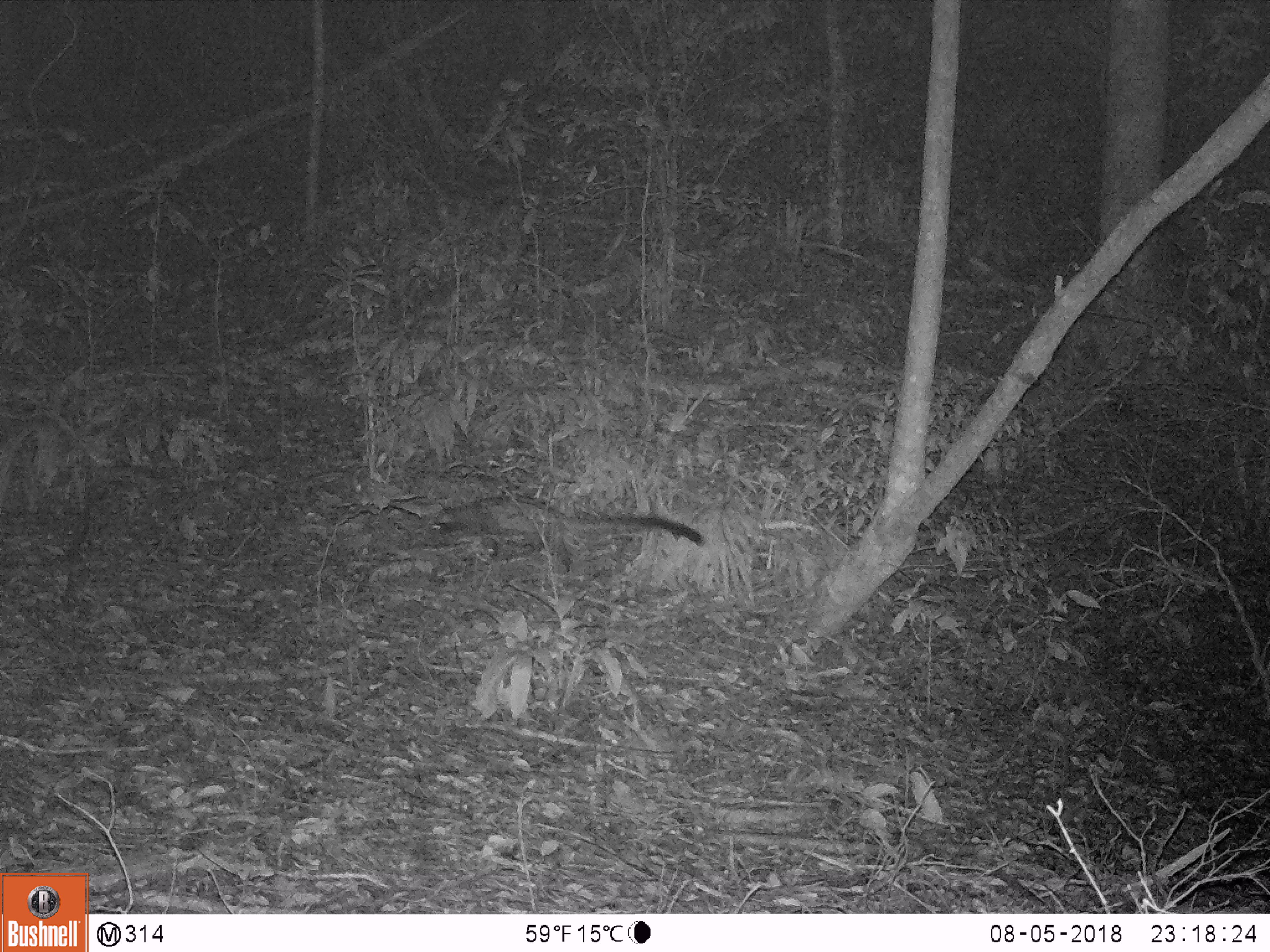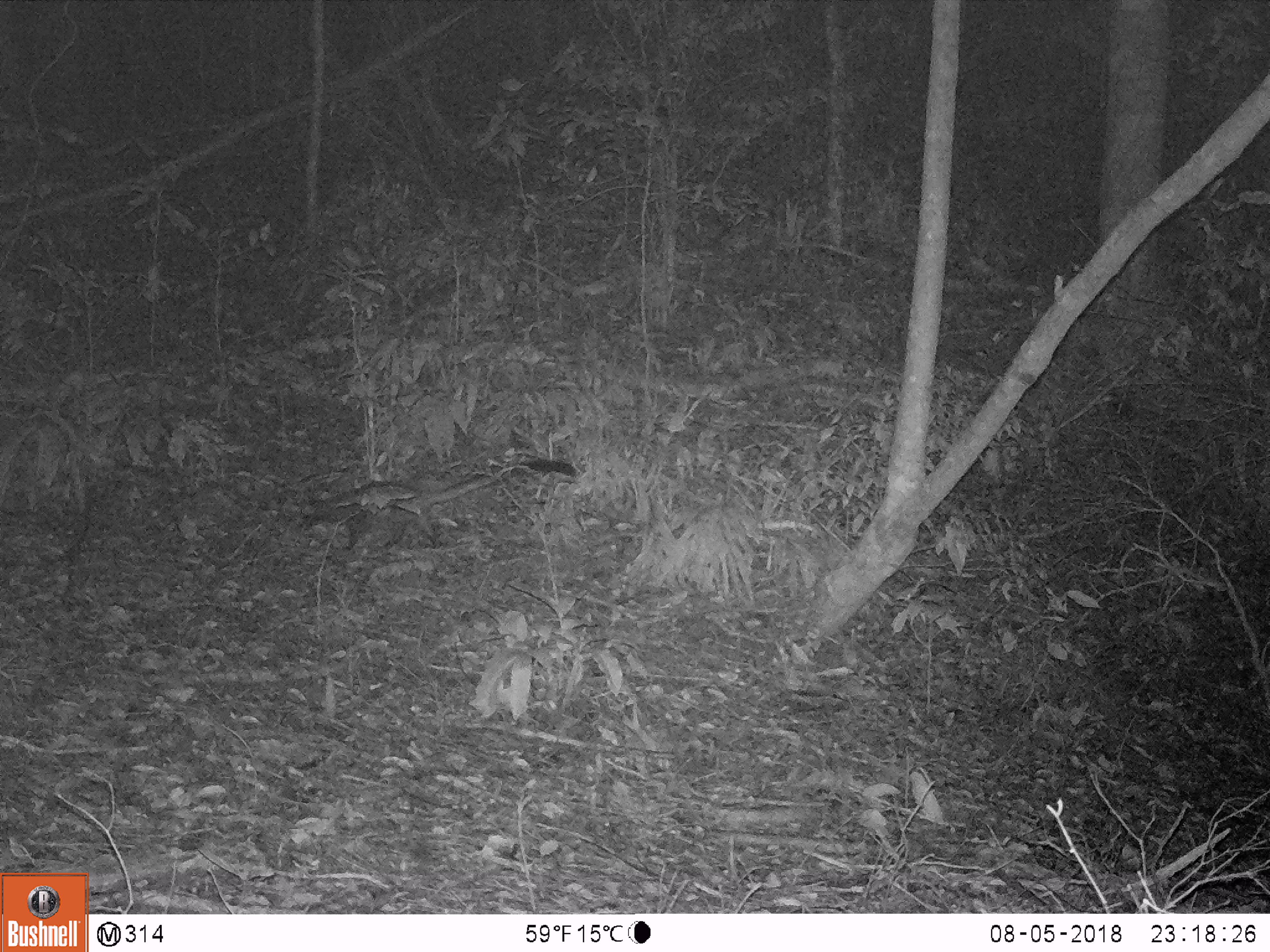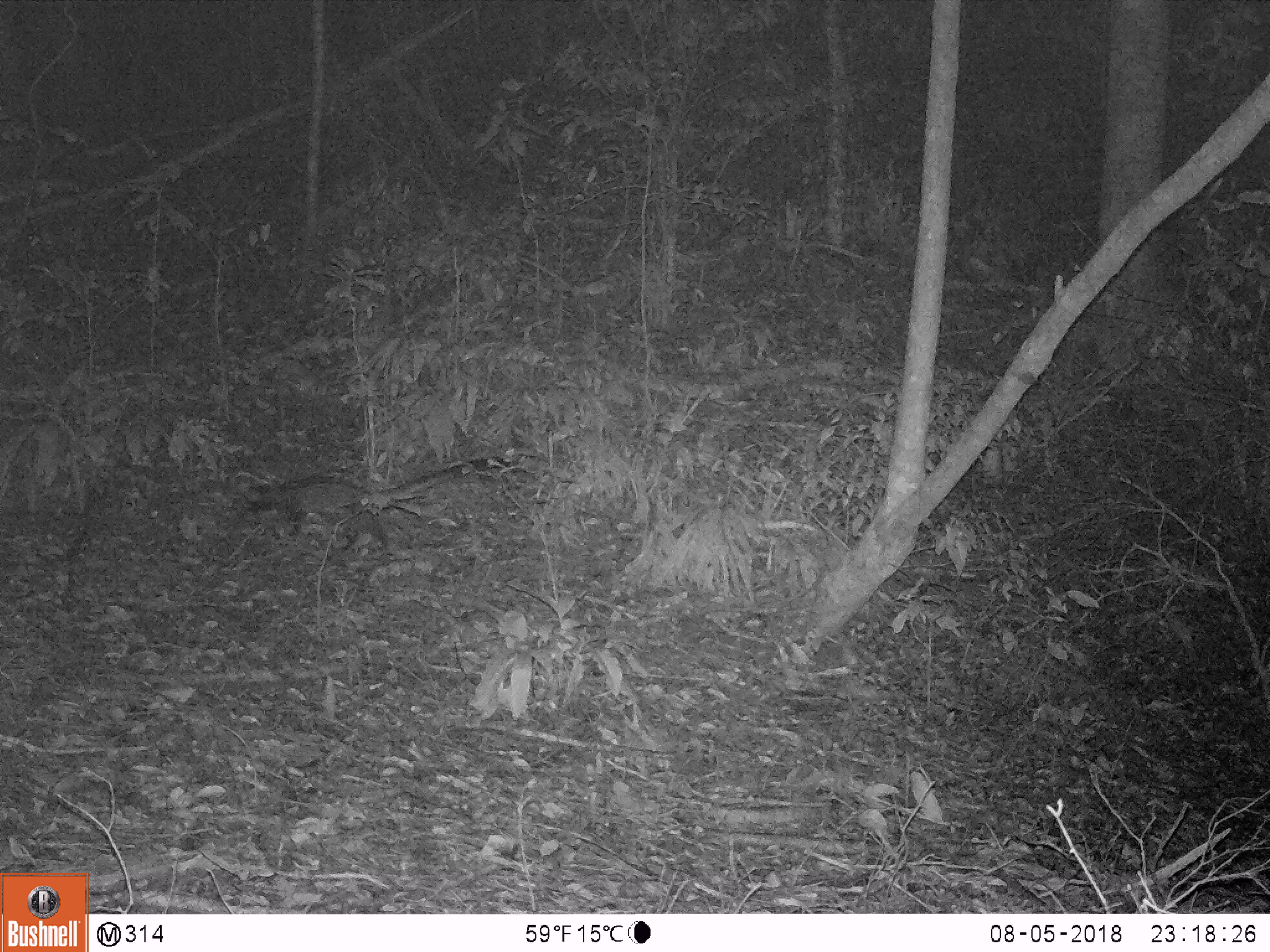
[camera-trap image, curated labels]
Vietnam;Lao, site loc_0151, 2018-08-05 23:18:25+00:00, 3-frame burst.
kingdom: Animalia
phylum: Chordata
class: Mammalia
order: Carnivora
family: Viverridae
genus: Paradoxurus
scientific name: Paradoxurus hermaphroditus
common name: common palm civet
Common palm civet (Paradoxurus hermaphroditus). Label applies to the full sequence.